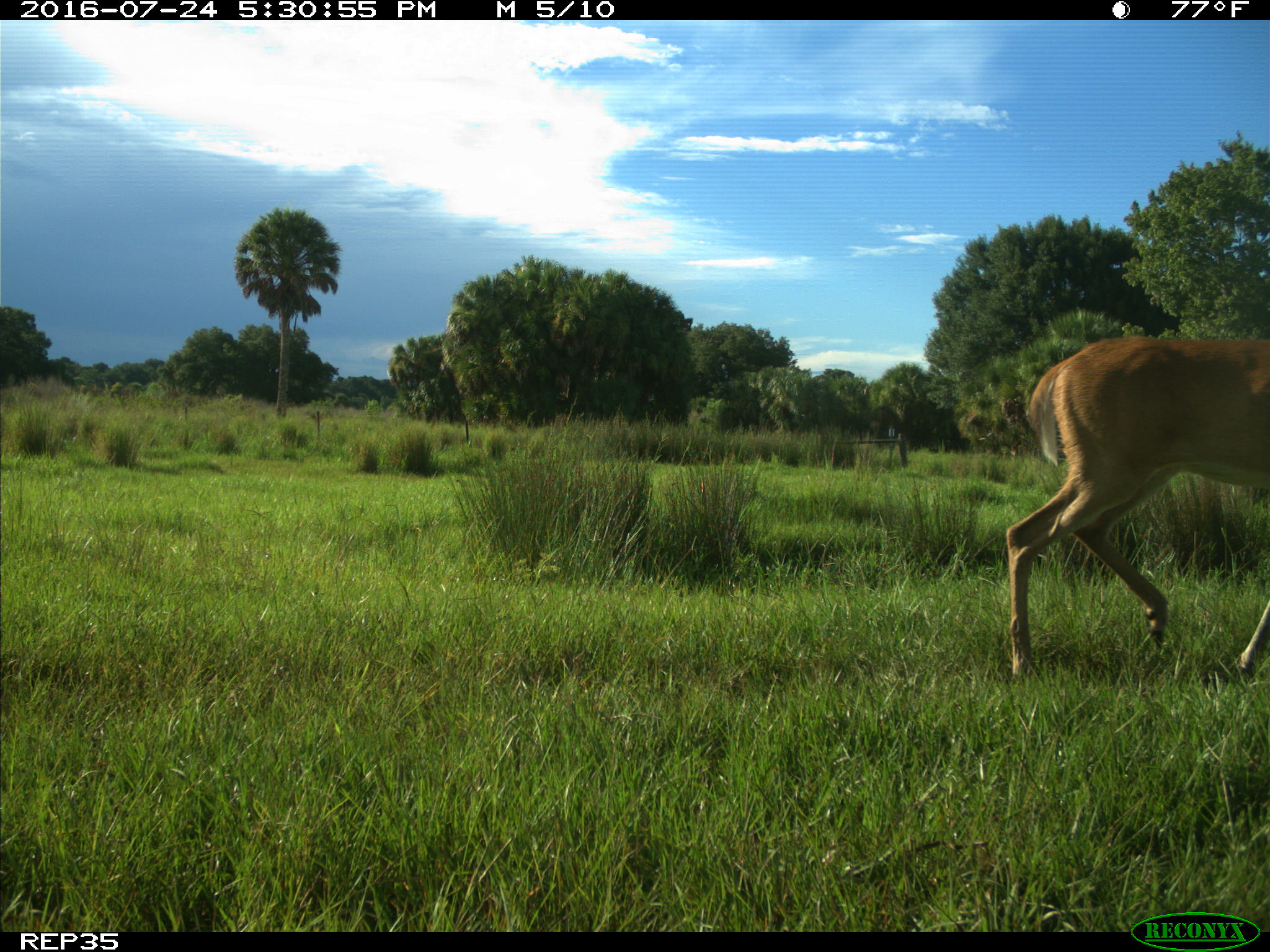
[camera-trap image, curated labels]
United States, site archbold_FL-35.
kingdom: Animalia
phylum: Chordata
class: Mammalia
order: Artiodactyla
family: Cervidae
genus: Odocoileus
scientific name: Odocoileus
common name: deer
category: unidentified deer